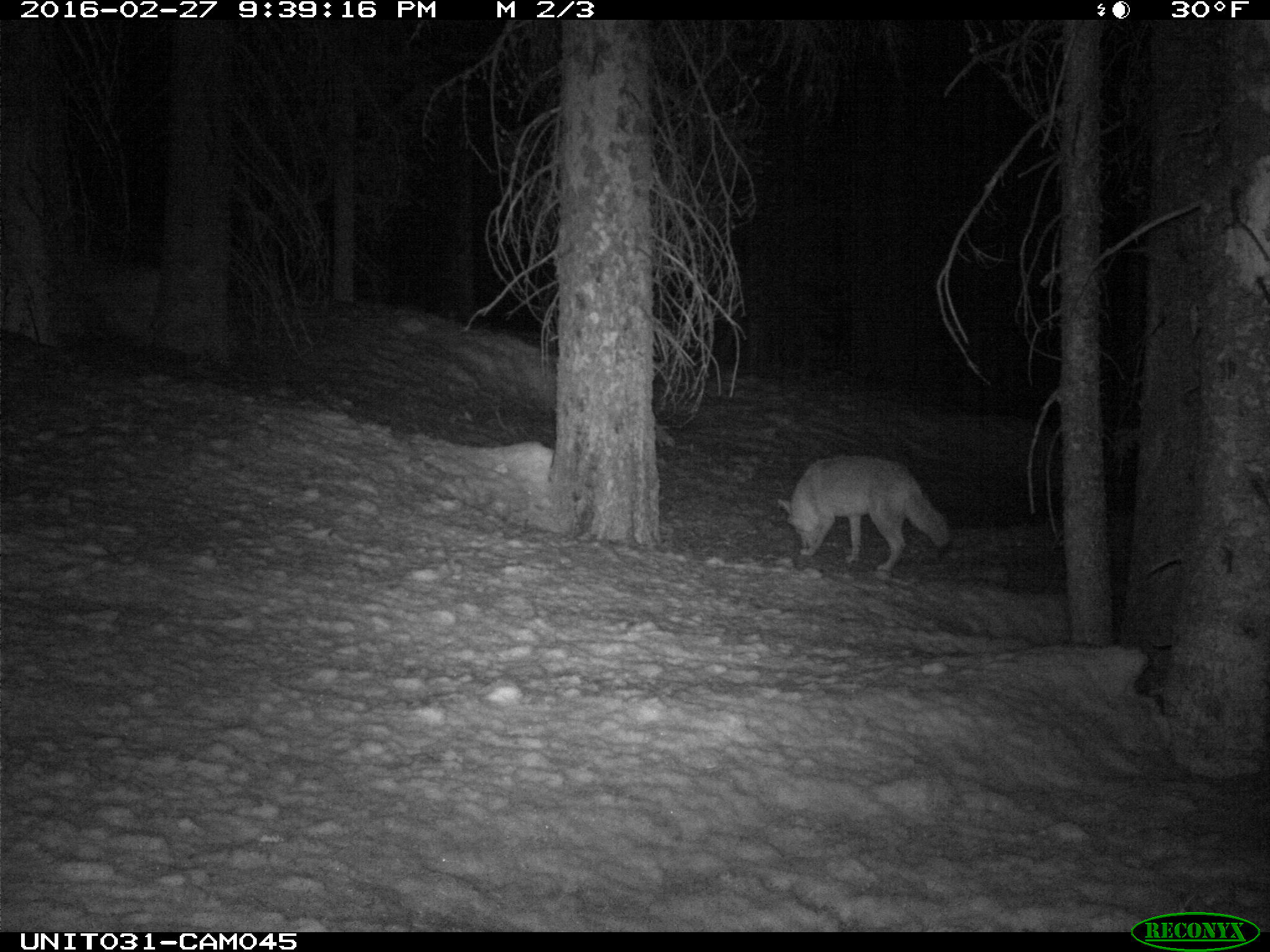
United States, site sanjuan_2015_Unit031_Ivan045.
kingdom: Animalia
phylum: Chordata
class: Mammalia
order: Carnivora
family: Canidae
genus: Canis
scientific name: Canis latrans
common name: coyote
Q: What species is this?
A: Canis latrans (coyote).